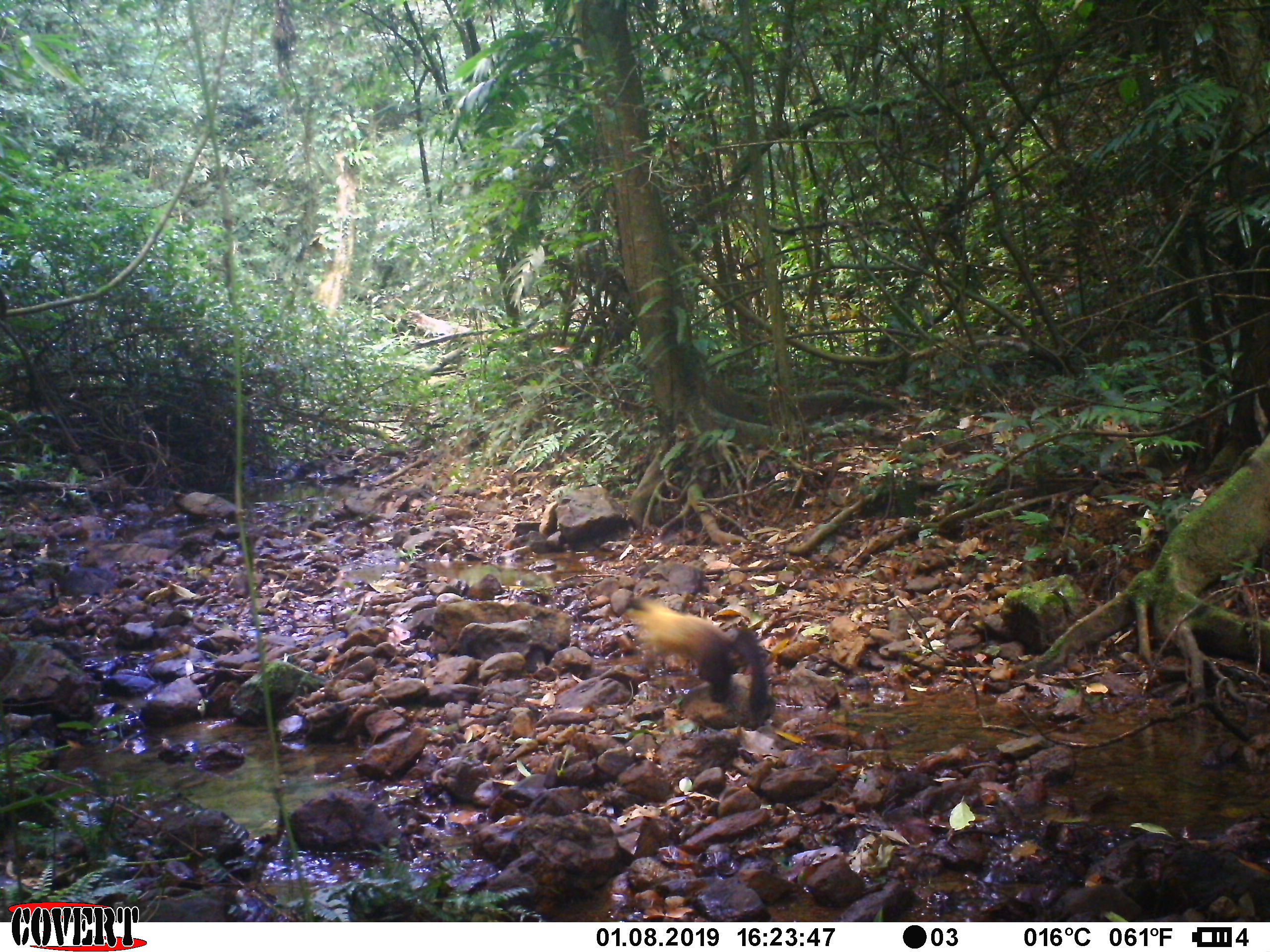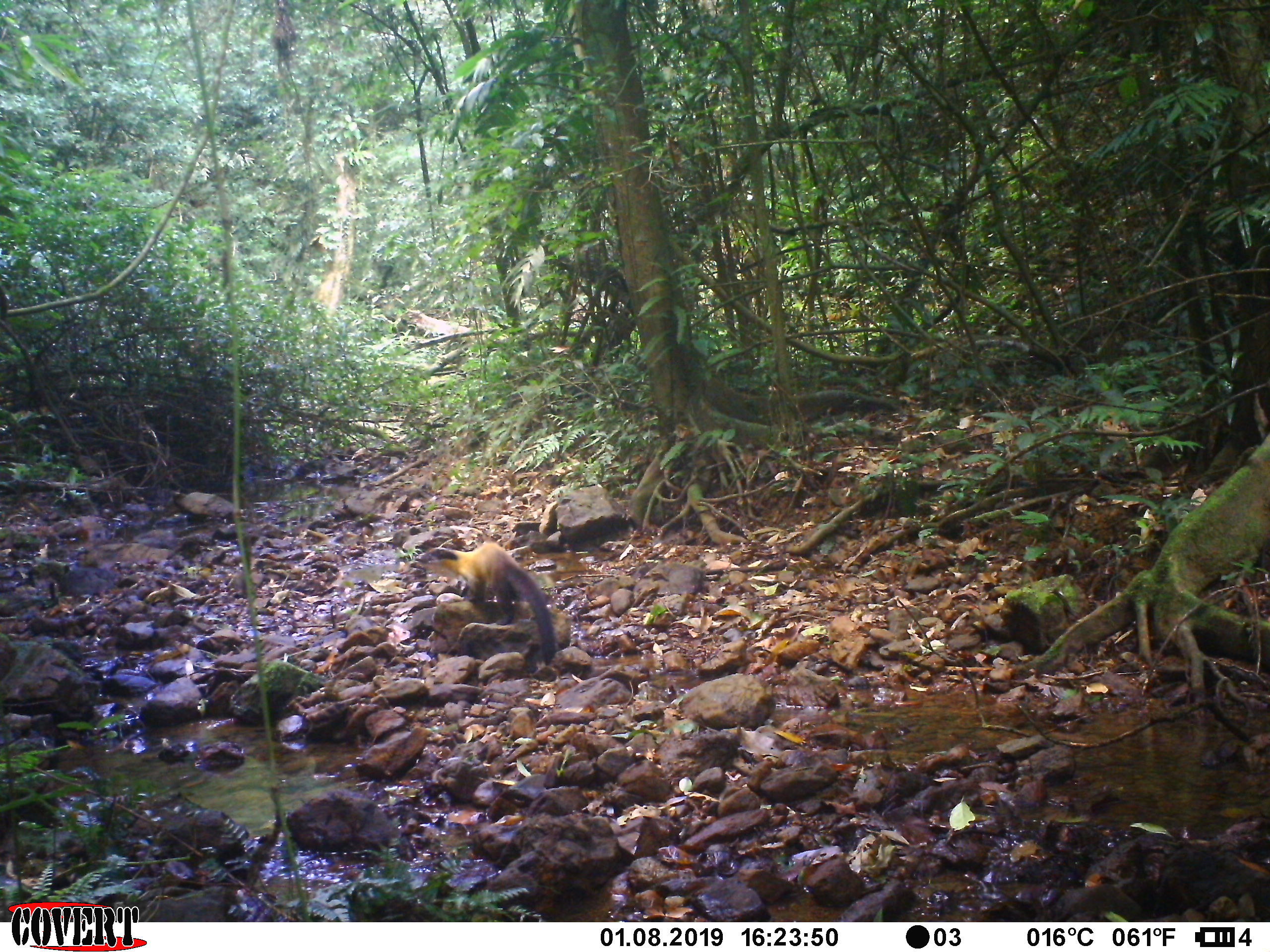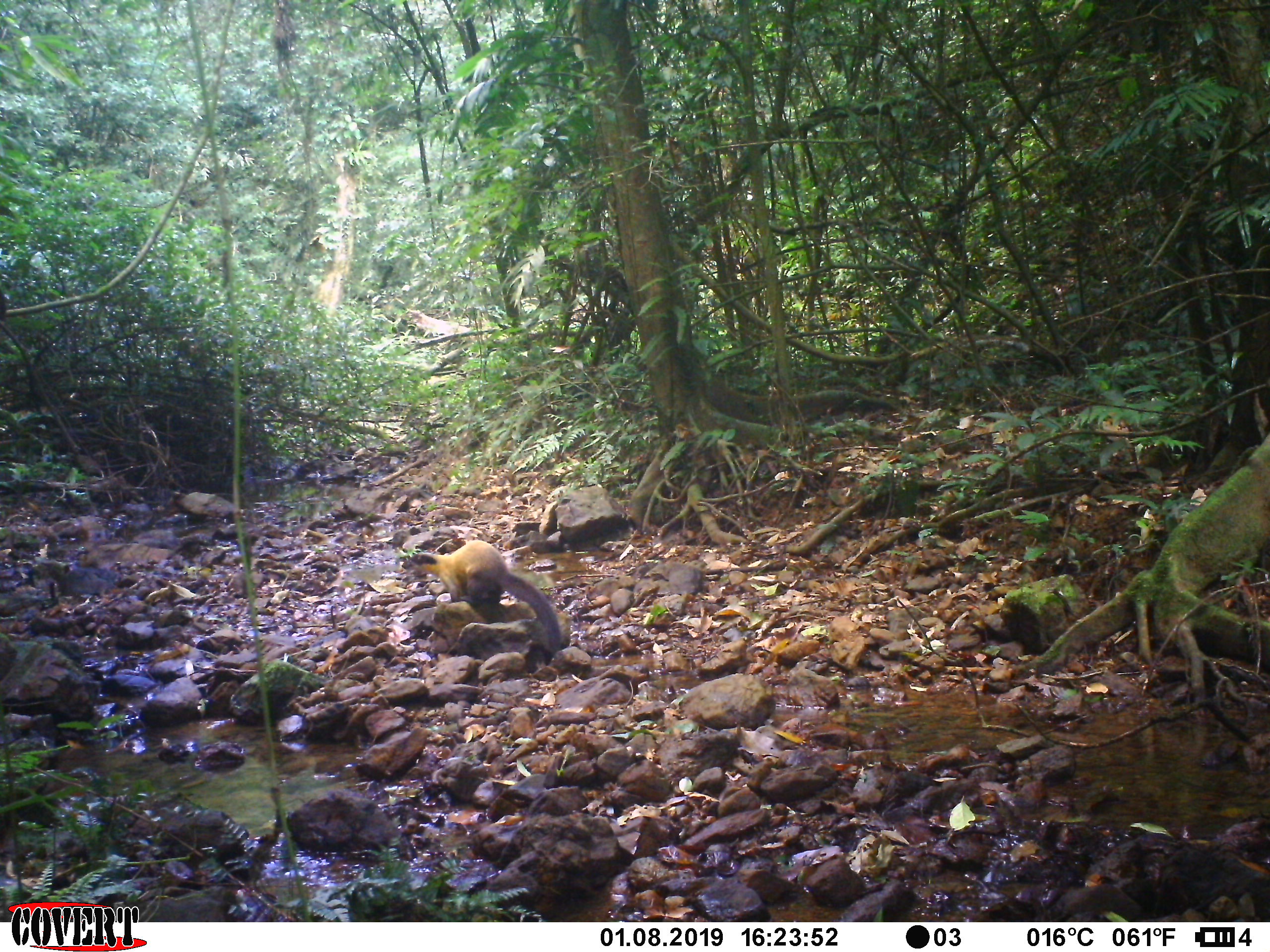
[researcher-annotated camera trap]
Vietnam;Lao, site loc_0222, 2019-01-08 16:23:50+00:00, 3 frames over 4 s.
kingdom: Animalia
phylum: Chordata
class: Mammalia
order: Carnivora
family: Mustelidae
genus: Martes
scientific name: Martes flavigula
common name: yellow-throated marten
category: yellow throated marten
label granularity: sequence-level